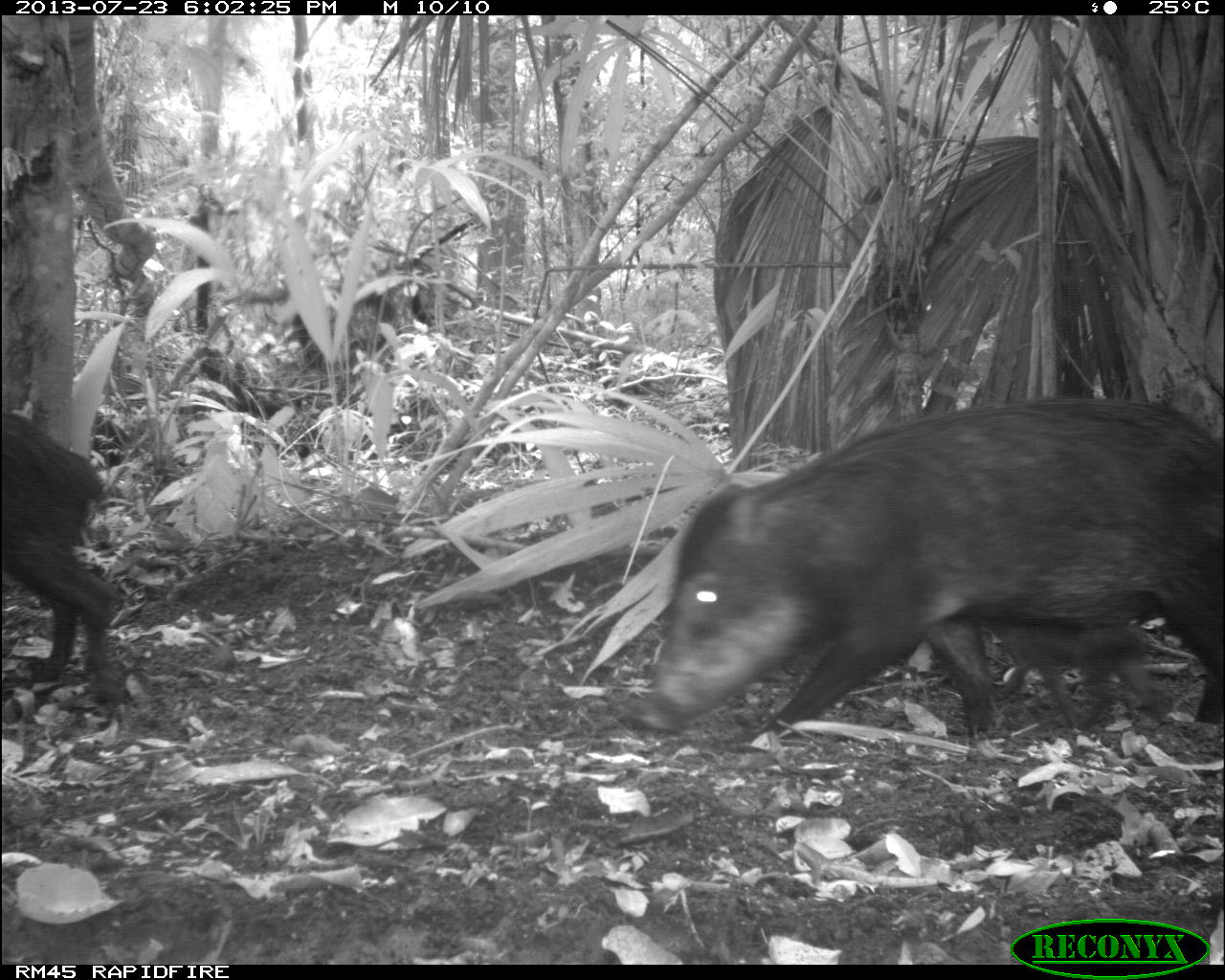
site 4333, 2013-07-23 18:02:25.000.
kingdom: Animalia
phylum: Chordata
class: Mammalia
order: Artiodactyla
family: Tayassuidae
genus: Tayassu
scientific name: Tayassu pecari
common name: white-lipped peccary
Tayassu pecari (white-lipped peccary), count 2.